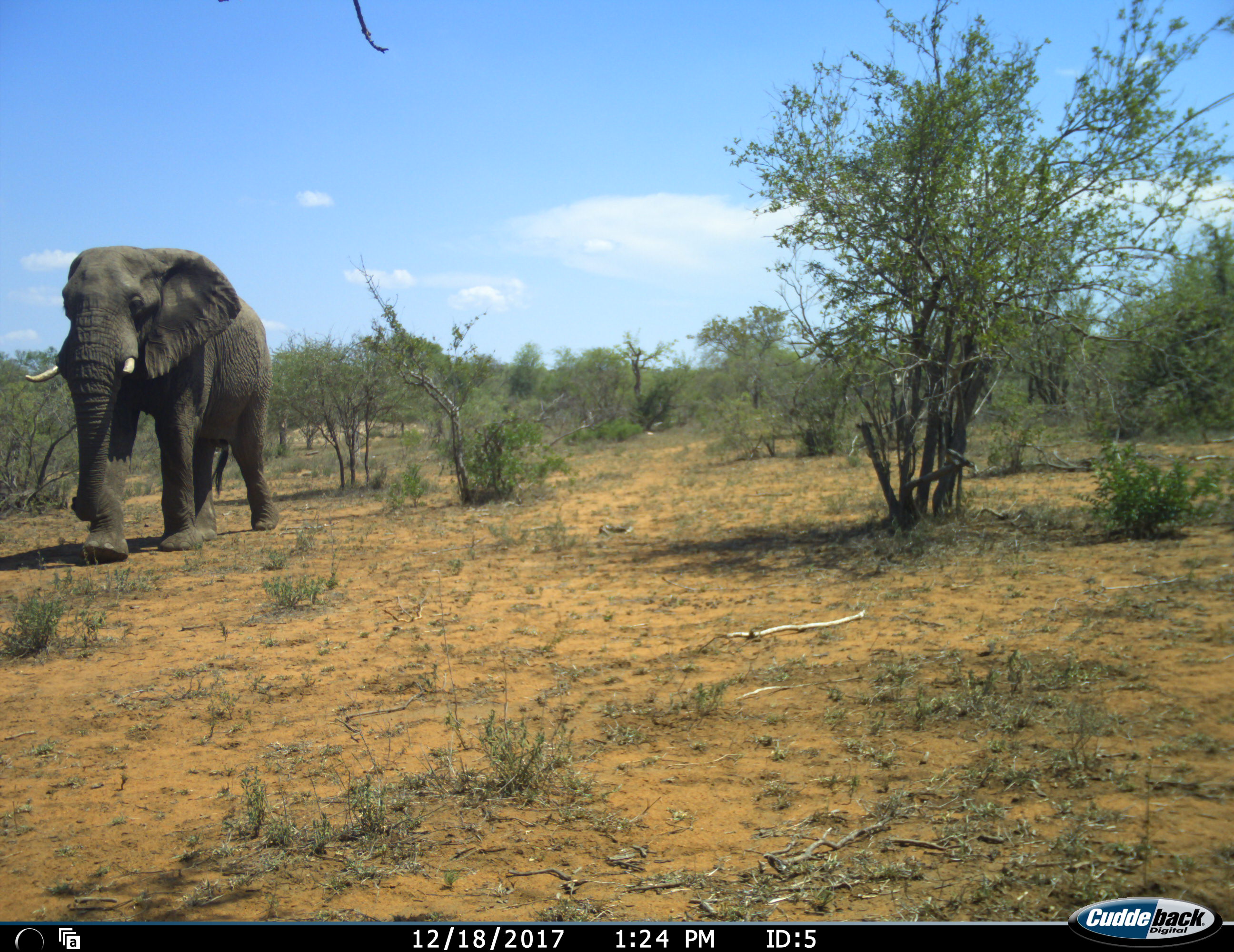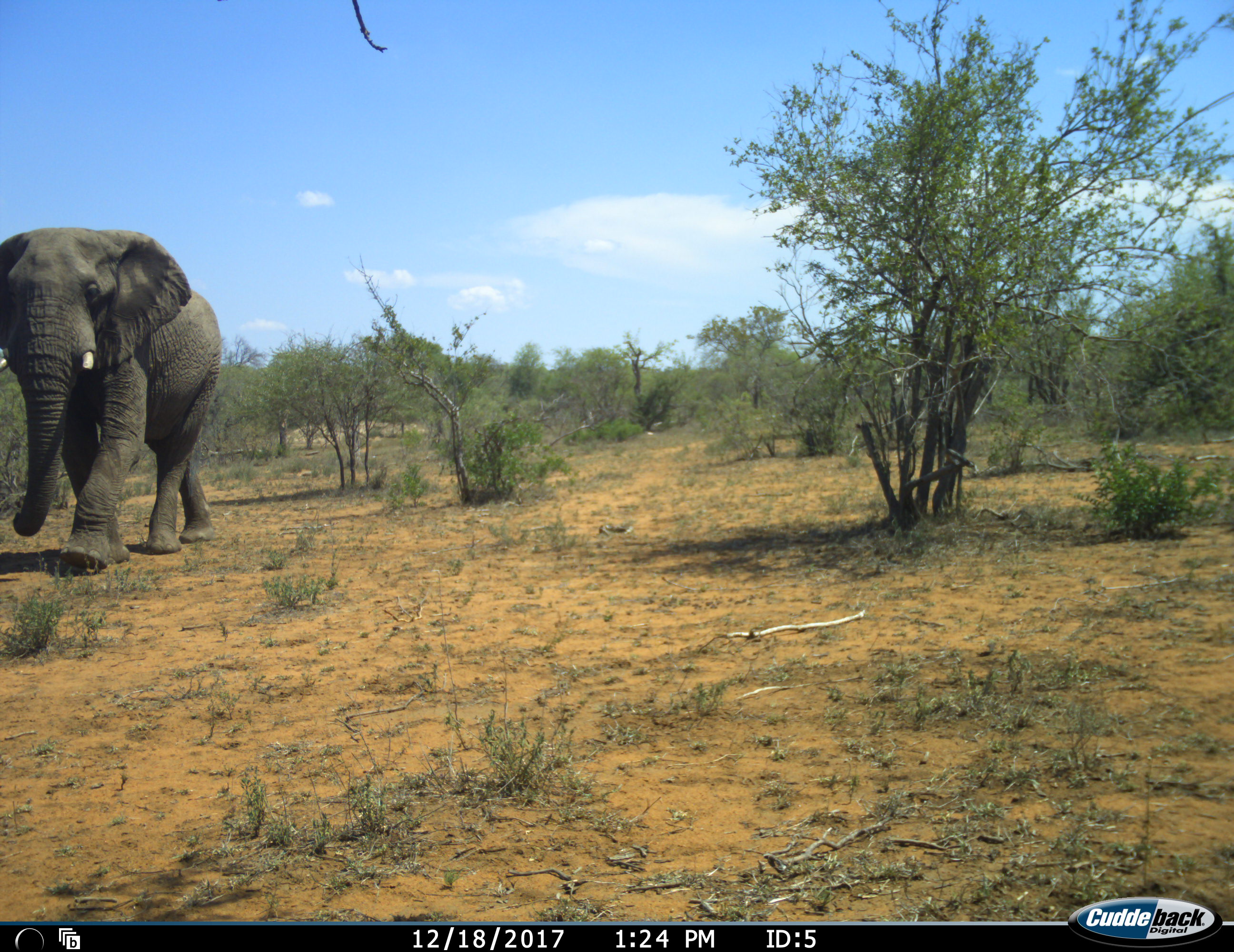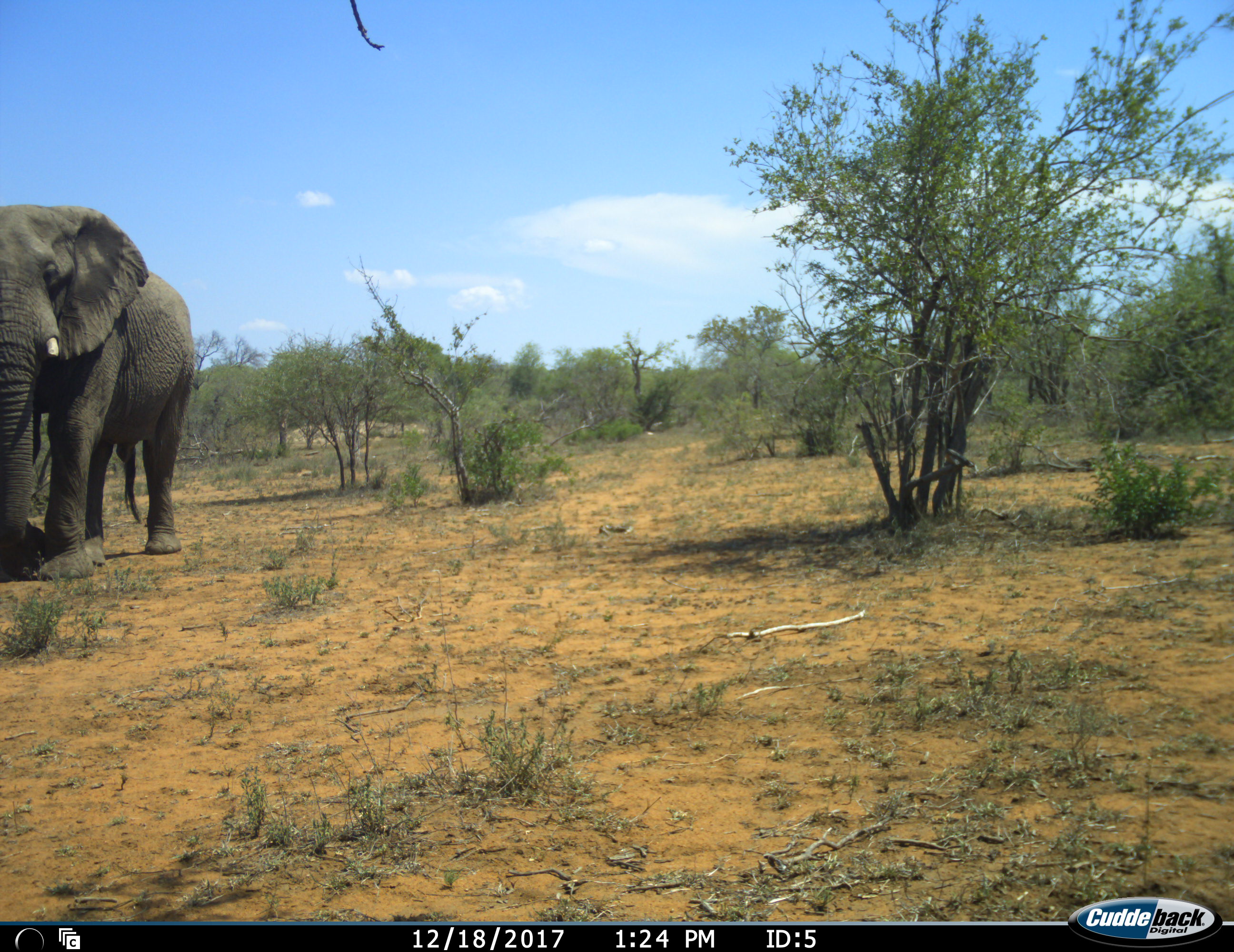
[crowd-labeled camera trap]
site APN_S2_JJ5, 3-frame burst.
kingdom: Animalia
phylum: Chordata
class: Mammalia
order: Proboscidea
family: Elephantidae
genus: Loxodonta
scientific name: Loxodonta africana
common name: african bush elephant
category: elephant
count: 1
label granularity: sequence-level